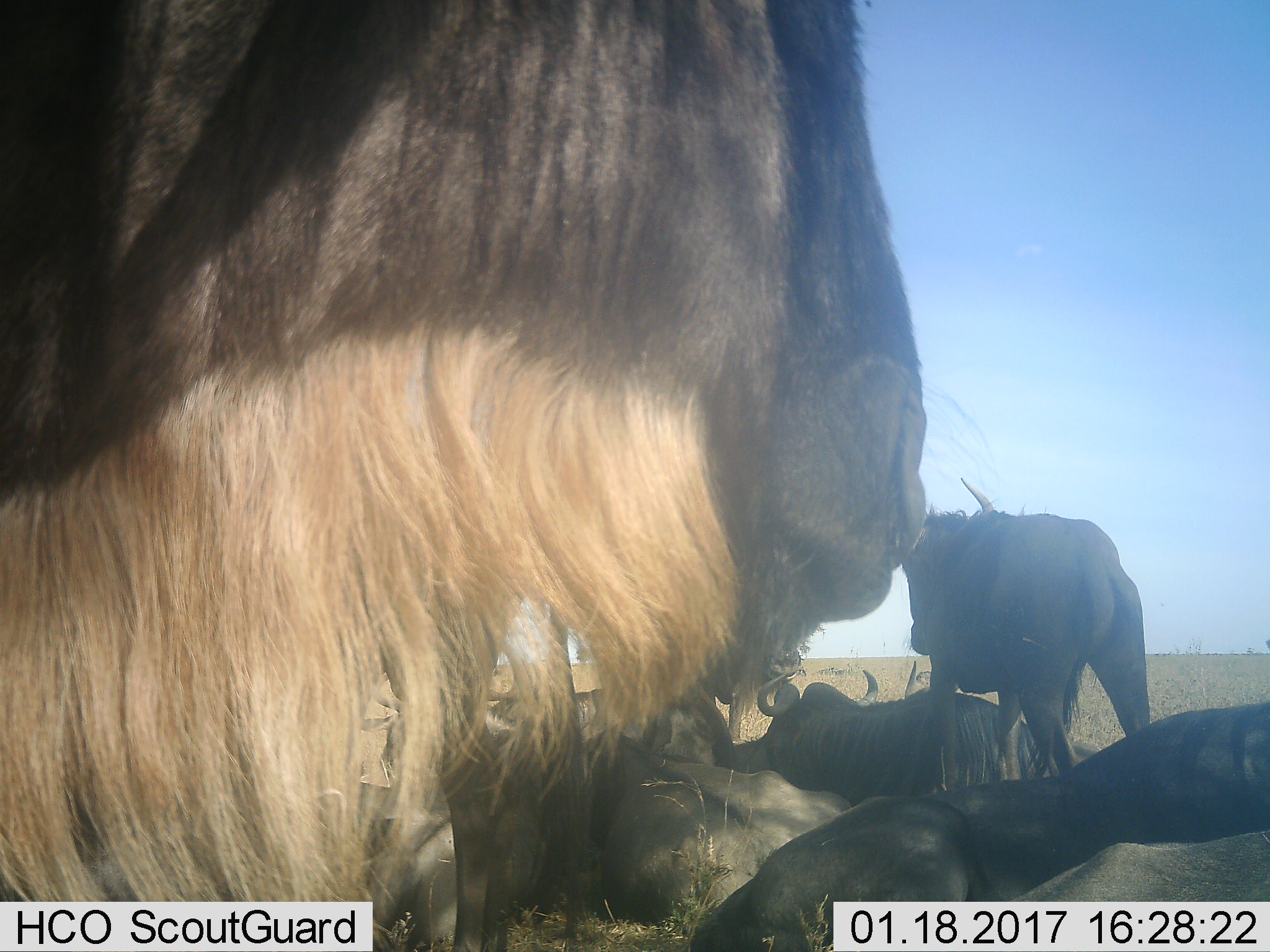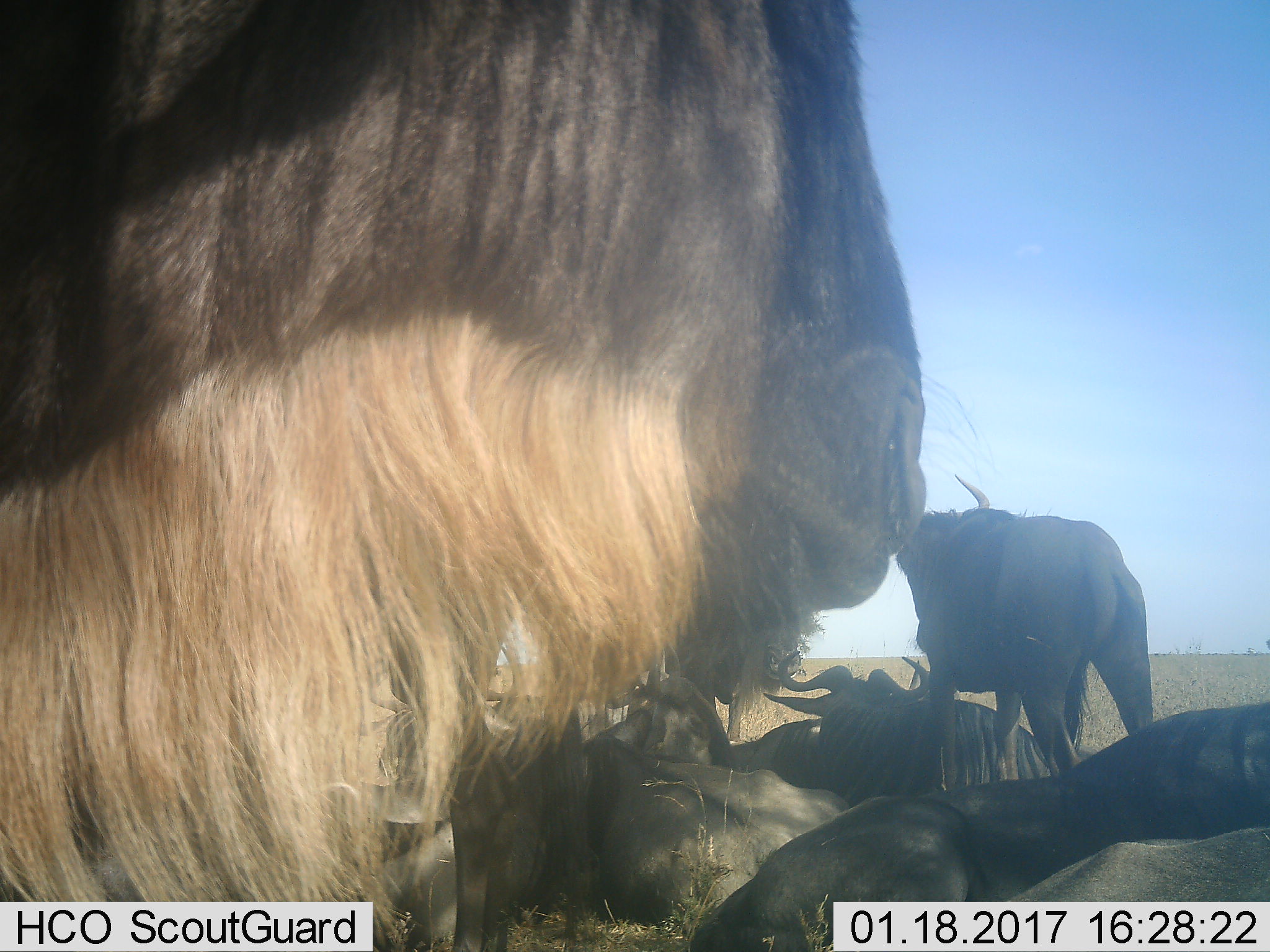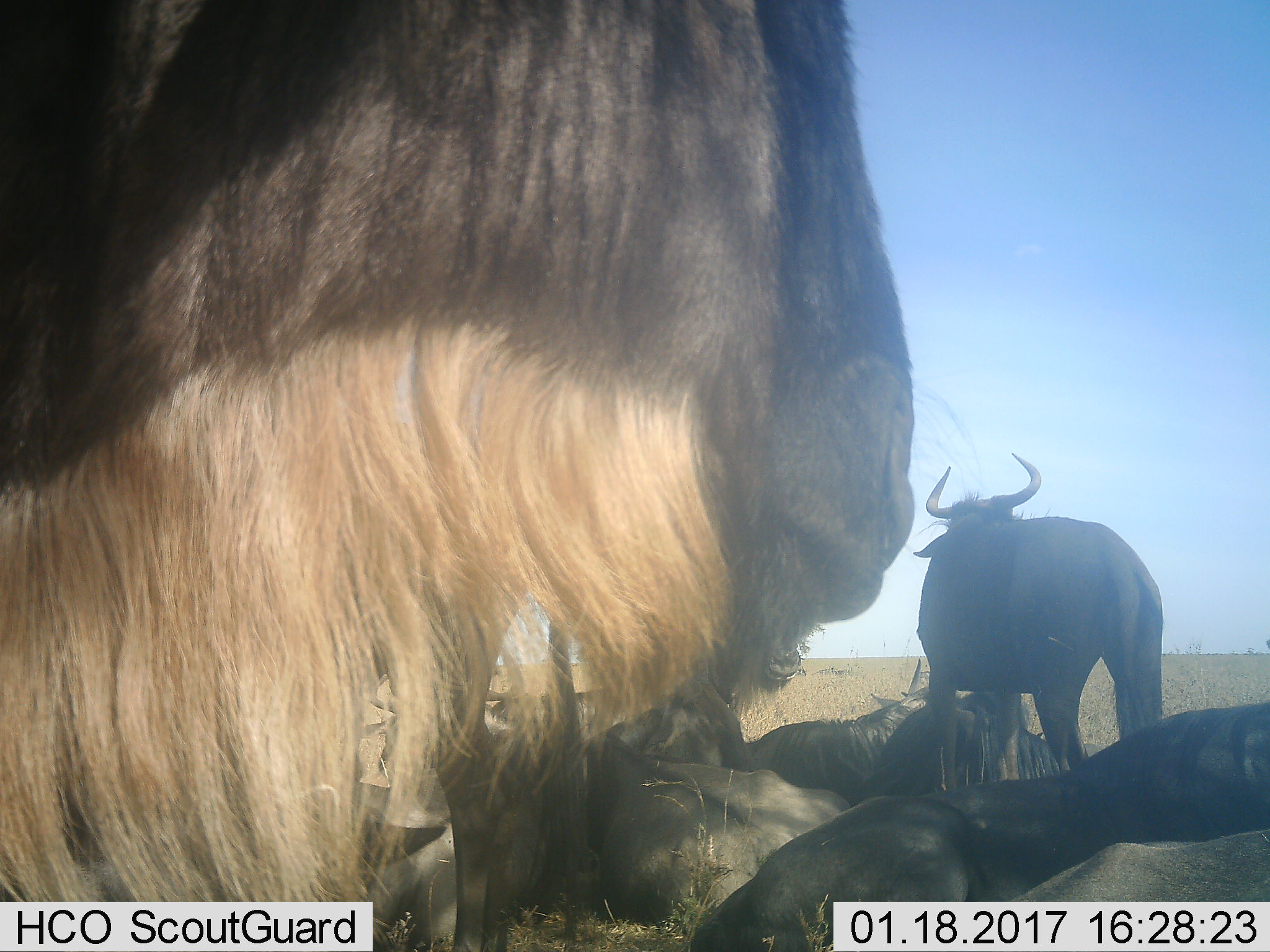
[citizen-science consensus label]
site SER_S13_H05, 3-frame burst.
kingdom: Animalia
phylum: Chordata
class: Mammalia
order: Artiodactyla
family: Bovidae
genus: Connochaetes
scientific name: Connochaetes taurinus taurinus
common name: blue wildebeest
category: wildebeestblue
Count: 9.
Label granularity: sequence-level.